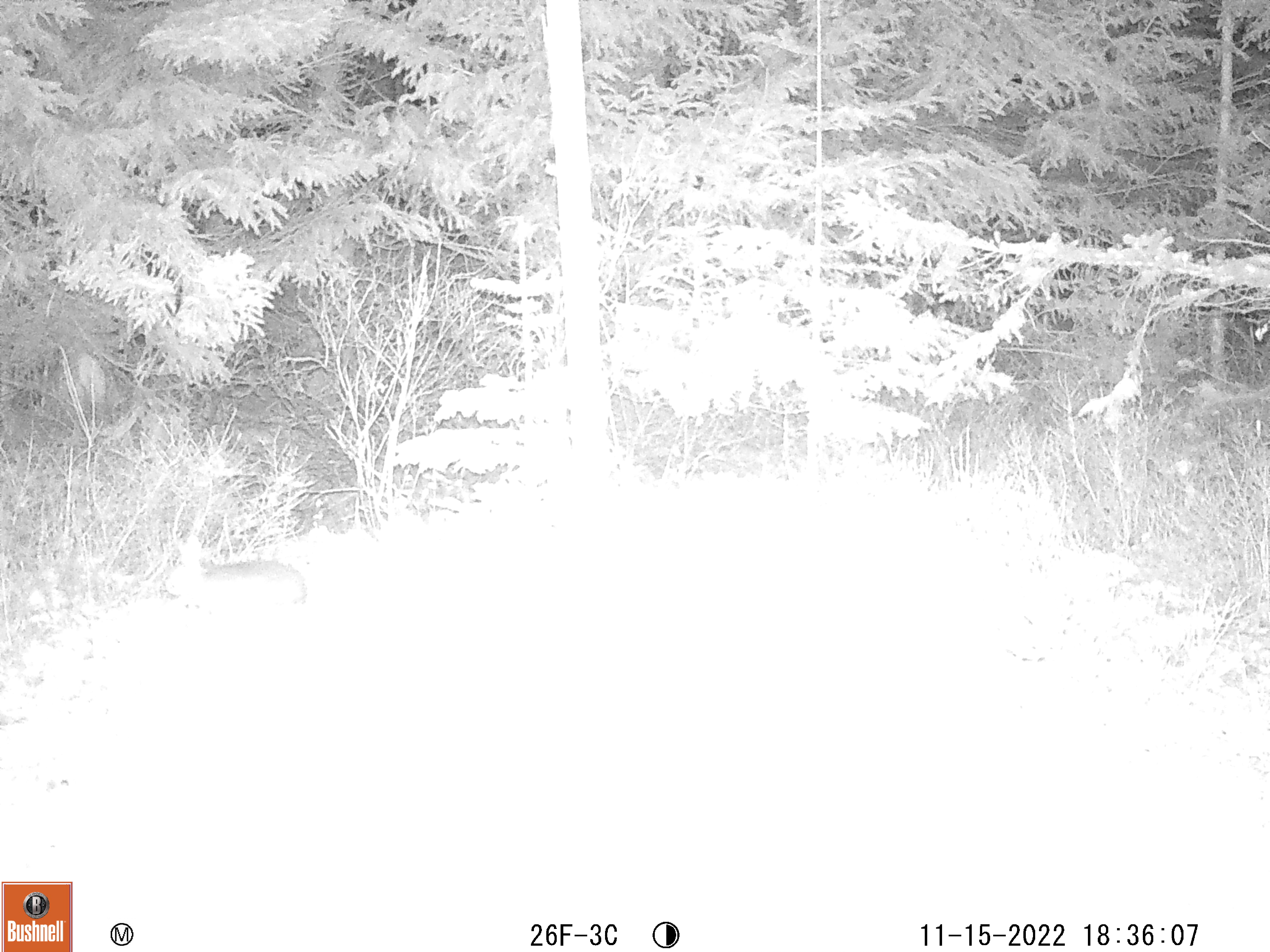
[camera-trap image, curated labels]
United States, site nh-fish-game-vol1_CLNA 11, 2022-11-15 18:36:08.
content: unidentified animal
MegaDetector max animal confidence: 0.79